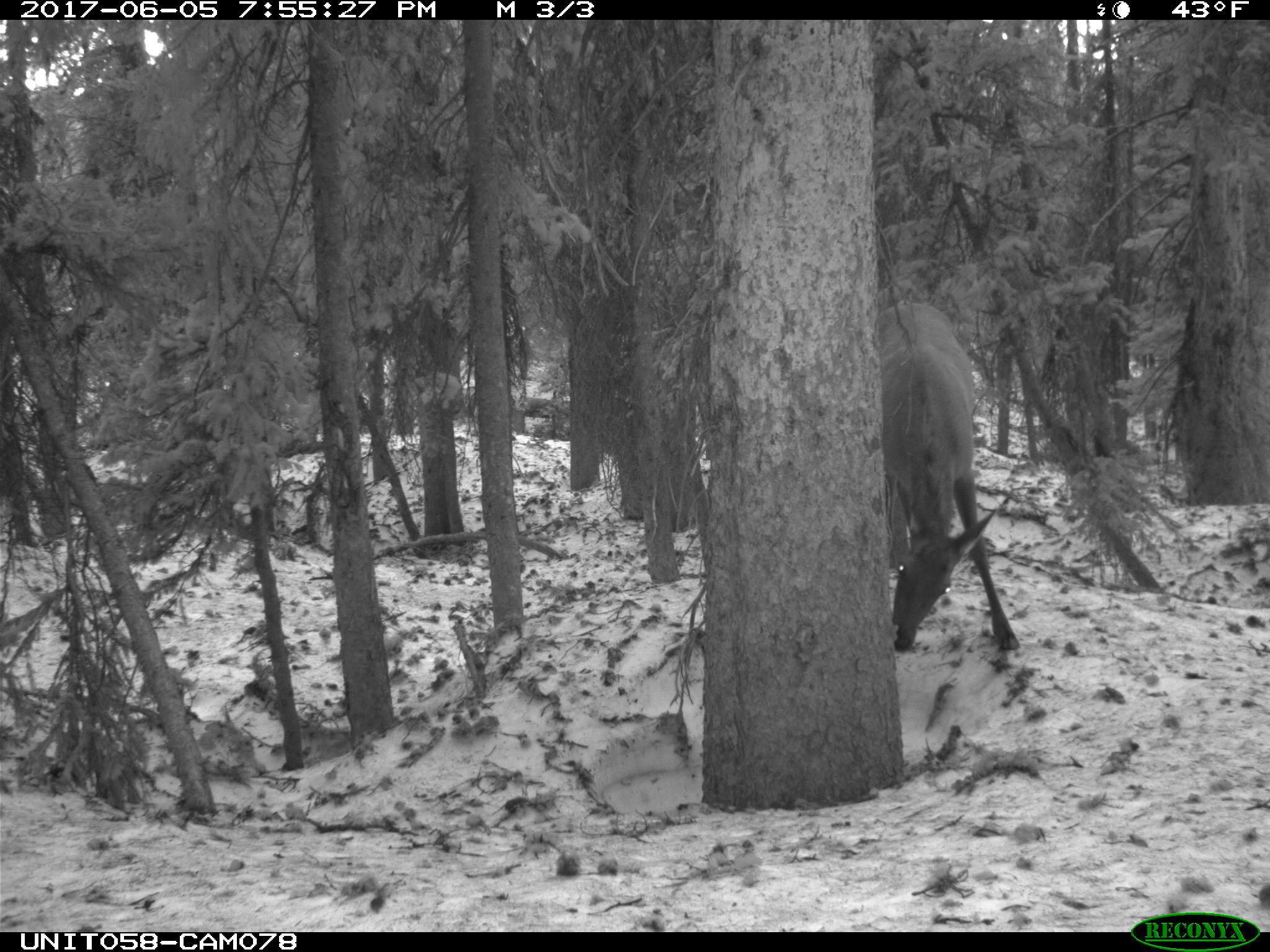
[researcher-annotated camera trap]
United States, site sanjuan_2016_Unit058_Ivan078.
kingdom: Animalia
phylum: Chordata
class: Mammalia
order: Artiodactyla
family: Cervidae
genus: Cervus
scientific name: Cervus elaphus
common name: red deer